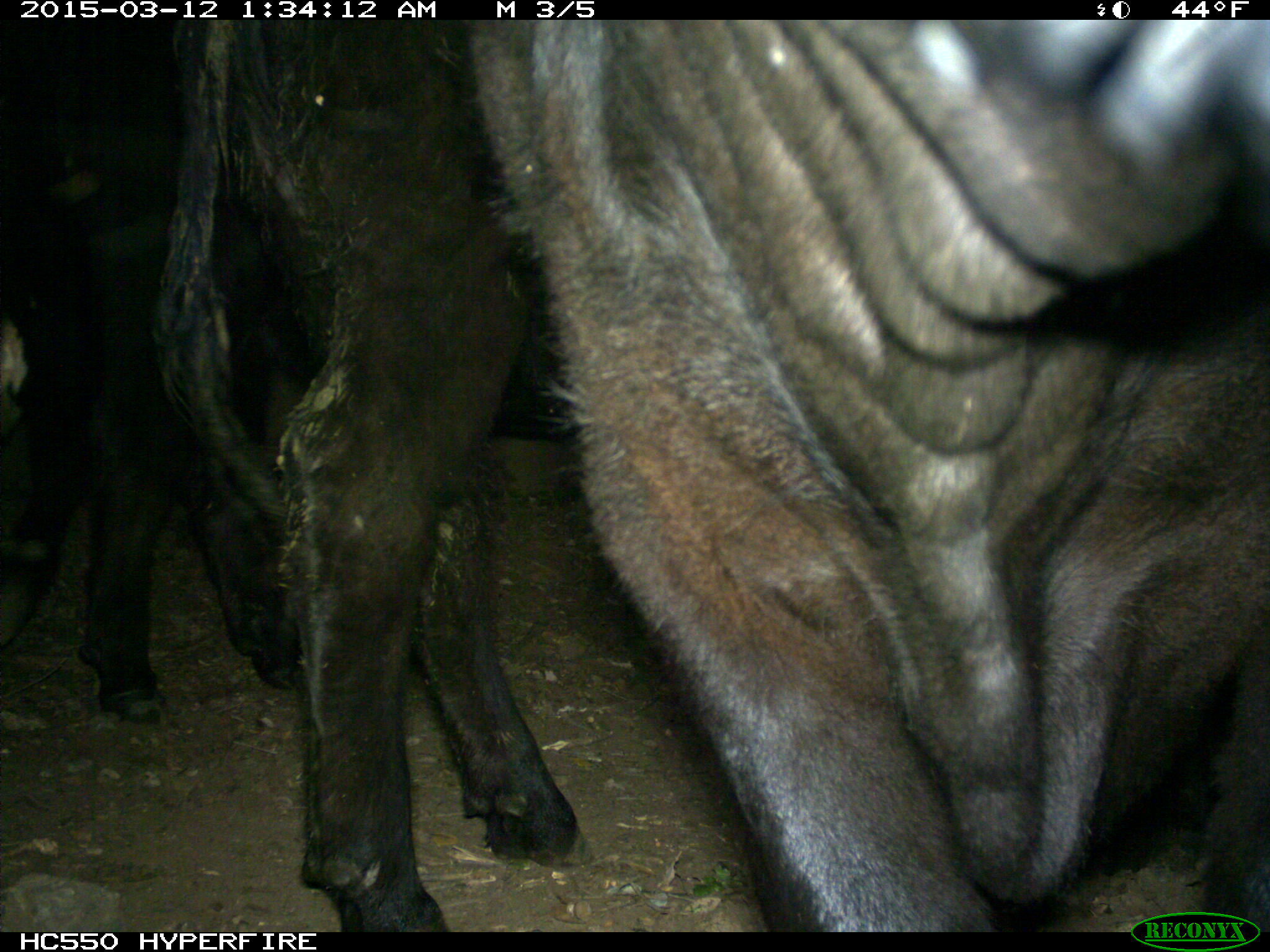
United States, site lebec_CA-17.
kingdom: Animalia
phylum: Chordata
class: Mammalia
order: Artiodactyla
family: Bovidae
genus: Bos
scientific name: Bos taurus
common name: domestic cow